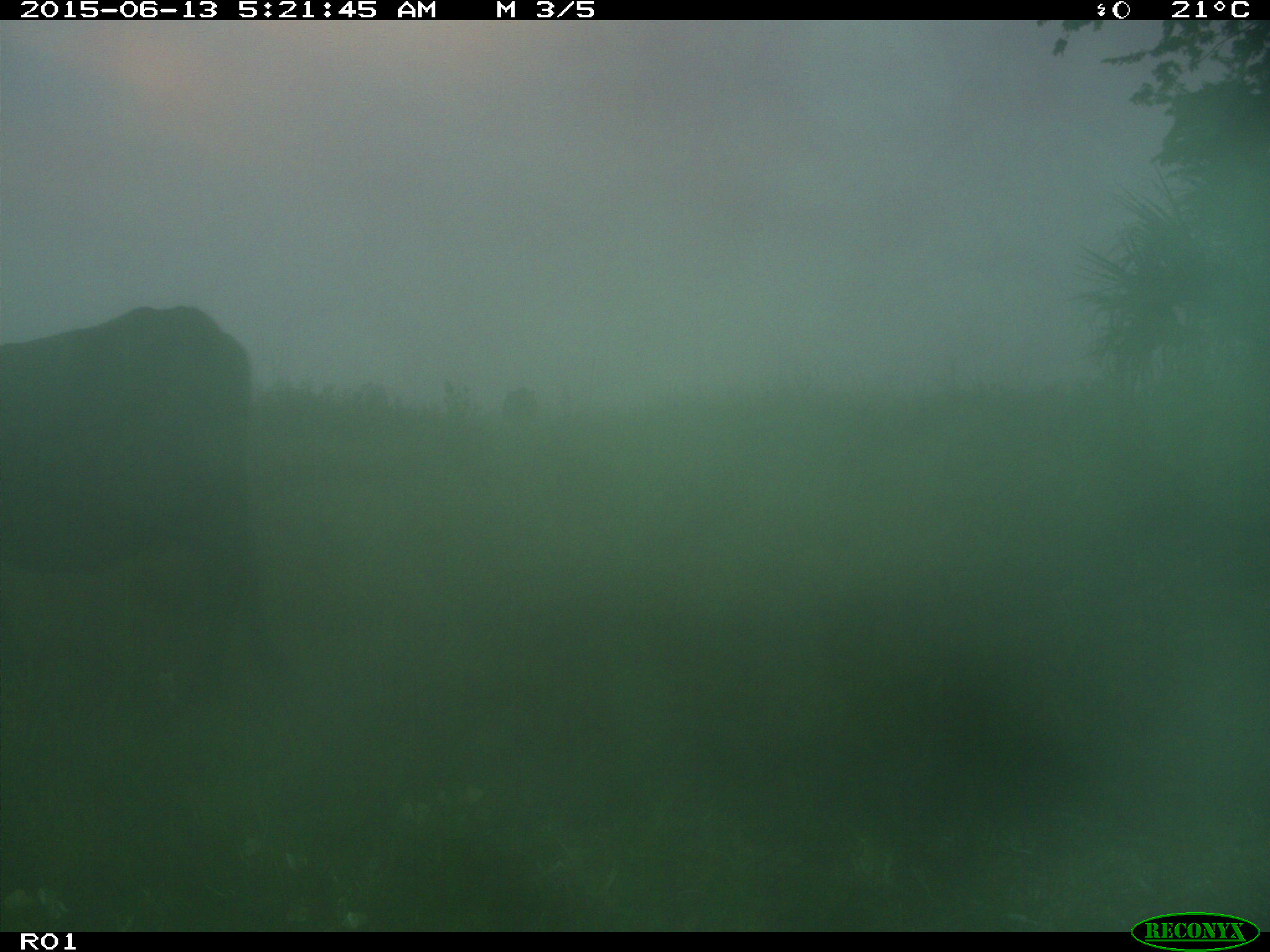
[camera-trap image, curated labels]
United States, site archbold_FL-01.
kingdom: Animalia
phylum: Chordata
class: Mammalia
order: Artiodactyla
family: Bovidae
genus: Bos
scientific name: Bos taurus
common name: domestic cow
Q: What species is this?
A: Bos taurus (domestic cow).